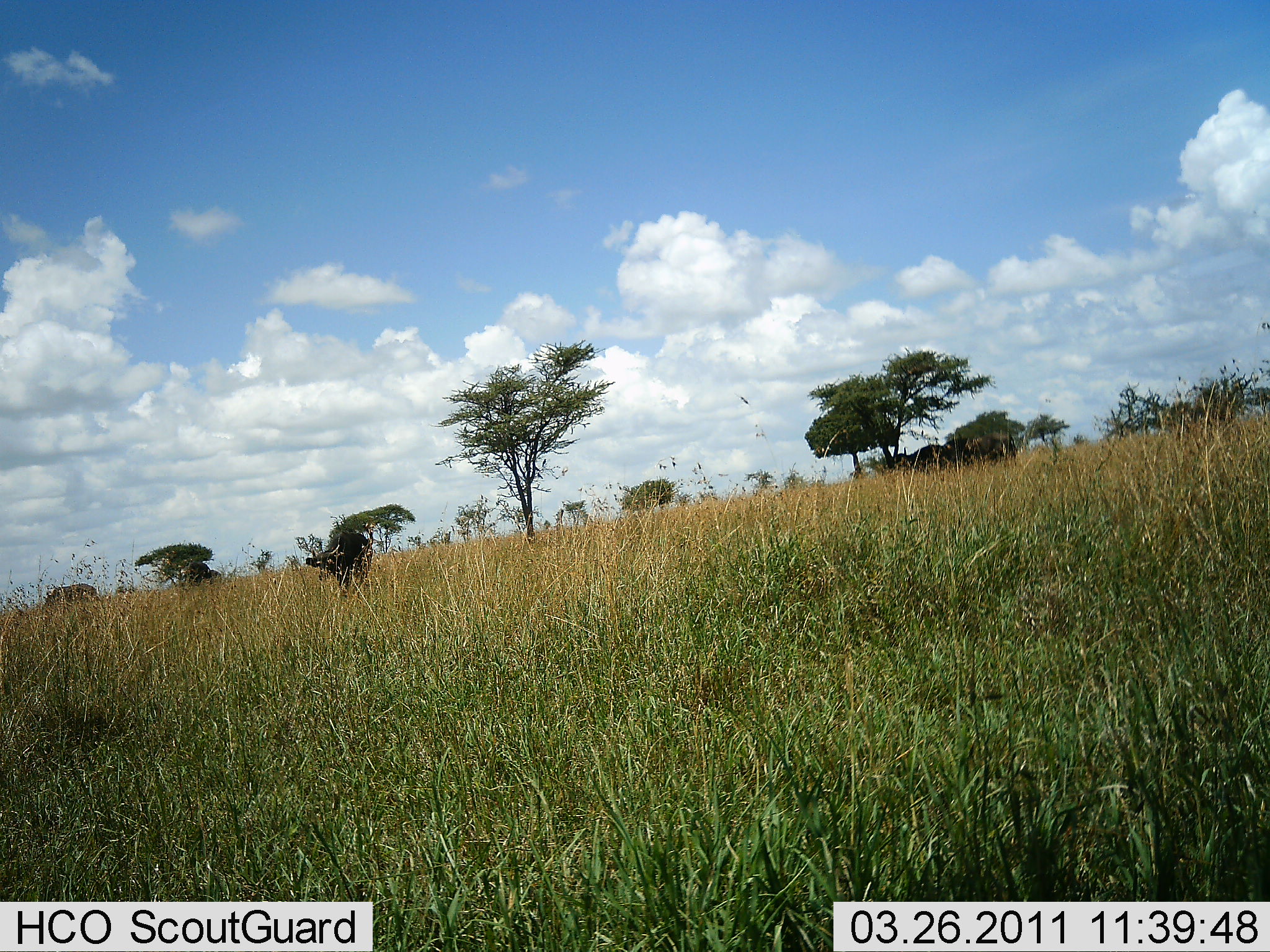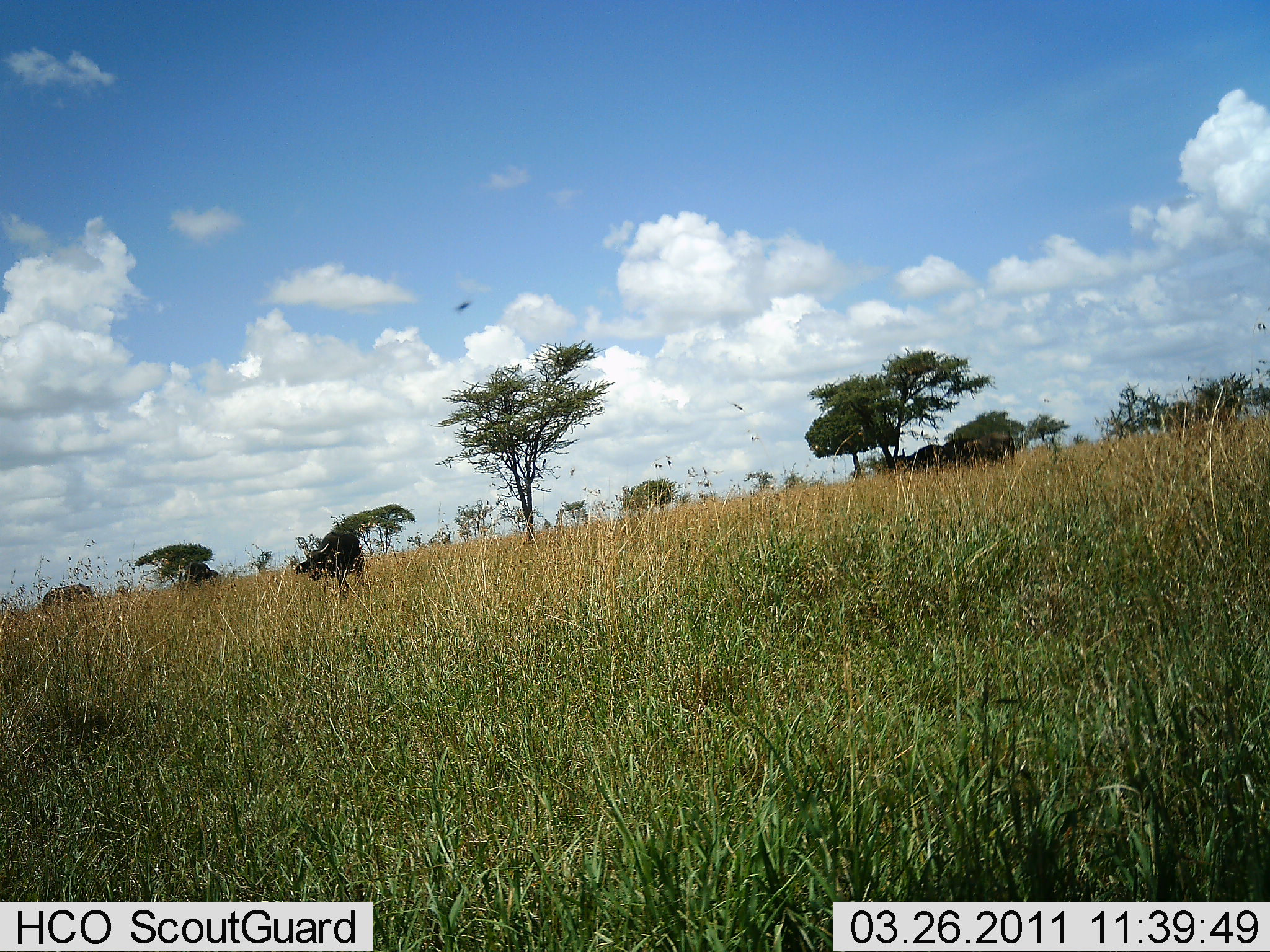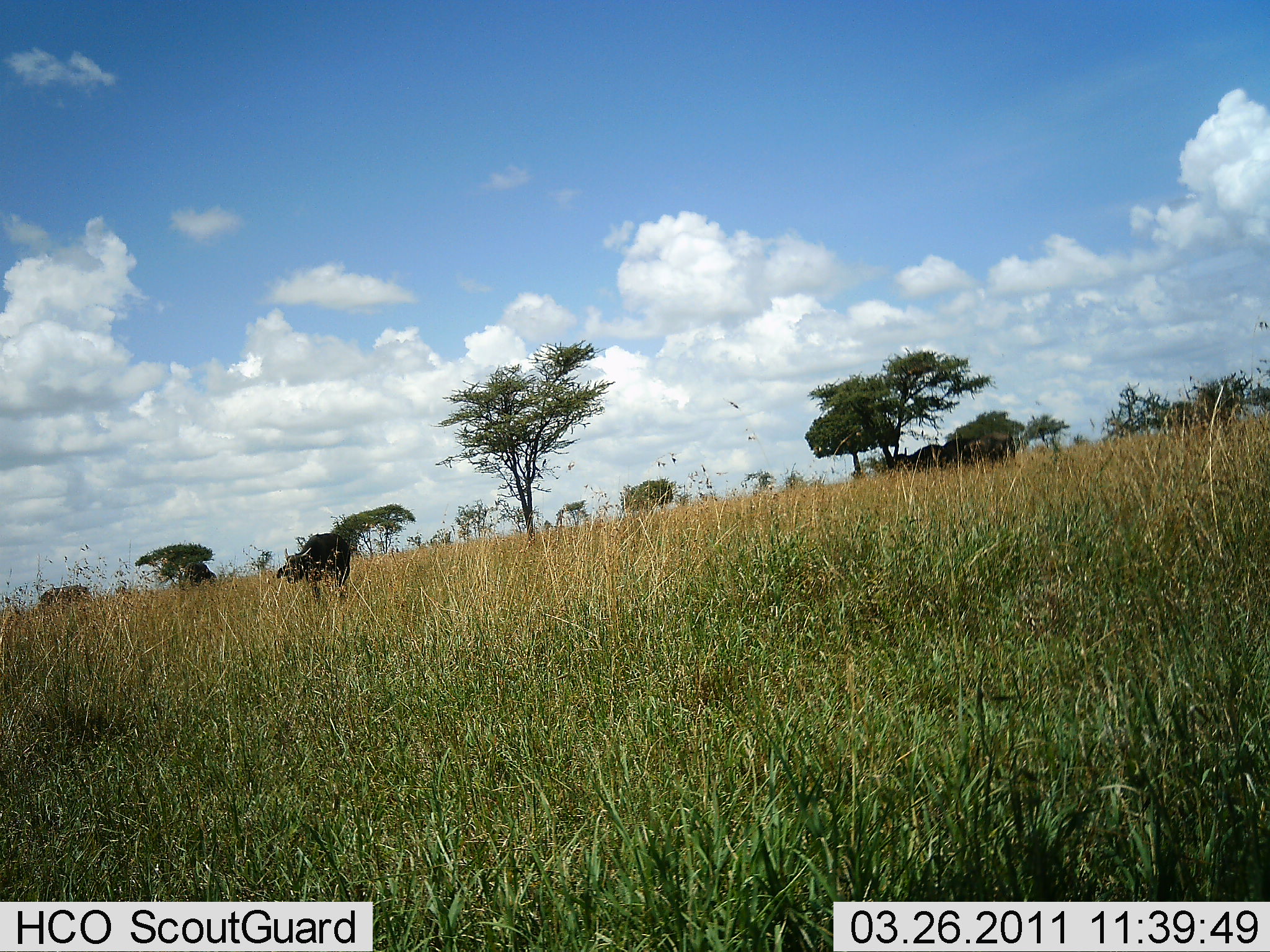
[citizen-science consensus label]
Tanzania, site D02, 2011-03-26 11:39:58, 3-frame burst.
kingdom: Animalia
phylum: Chordata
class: Aves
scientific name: Aves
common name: bird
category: otherbird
Otherbird (bird) (Aves), count 3. Behavior (volunteer vote fractions): standing 25%, resting 0%, moving 75%, interacting 0%. Young present (vote fraction): 0%. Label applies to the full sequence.